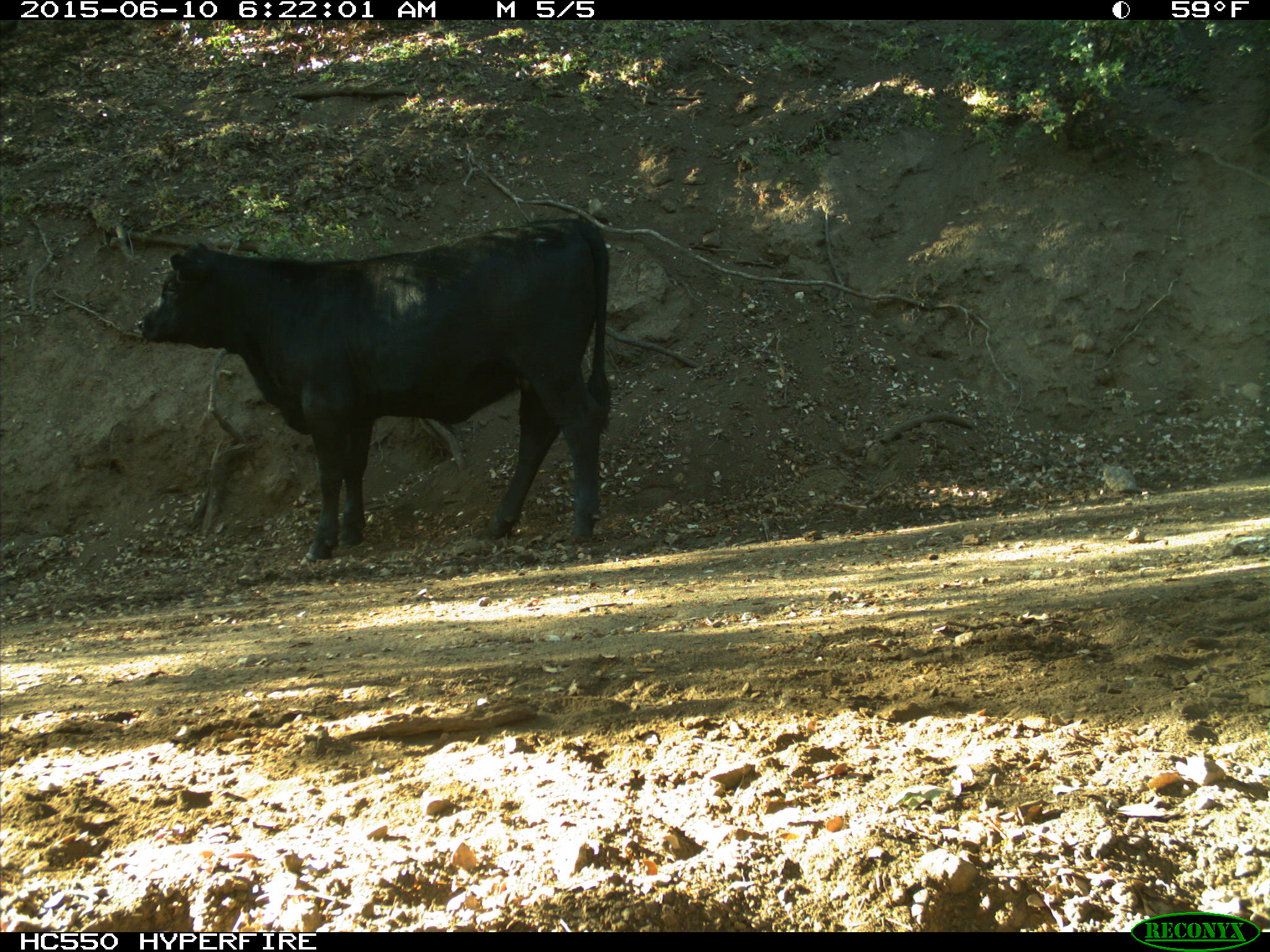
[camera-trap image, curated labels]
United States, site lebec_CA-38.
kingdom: Animalia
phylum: Chordata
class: Mammalia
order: Artiodactyla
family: Bovidae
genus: Bos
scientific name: Bos taurus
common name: domestic cow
Bos taurus (domestic cow).